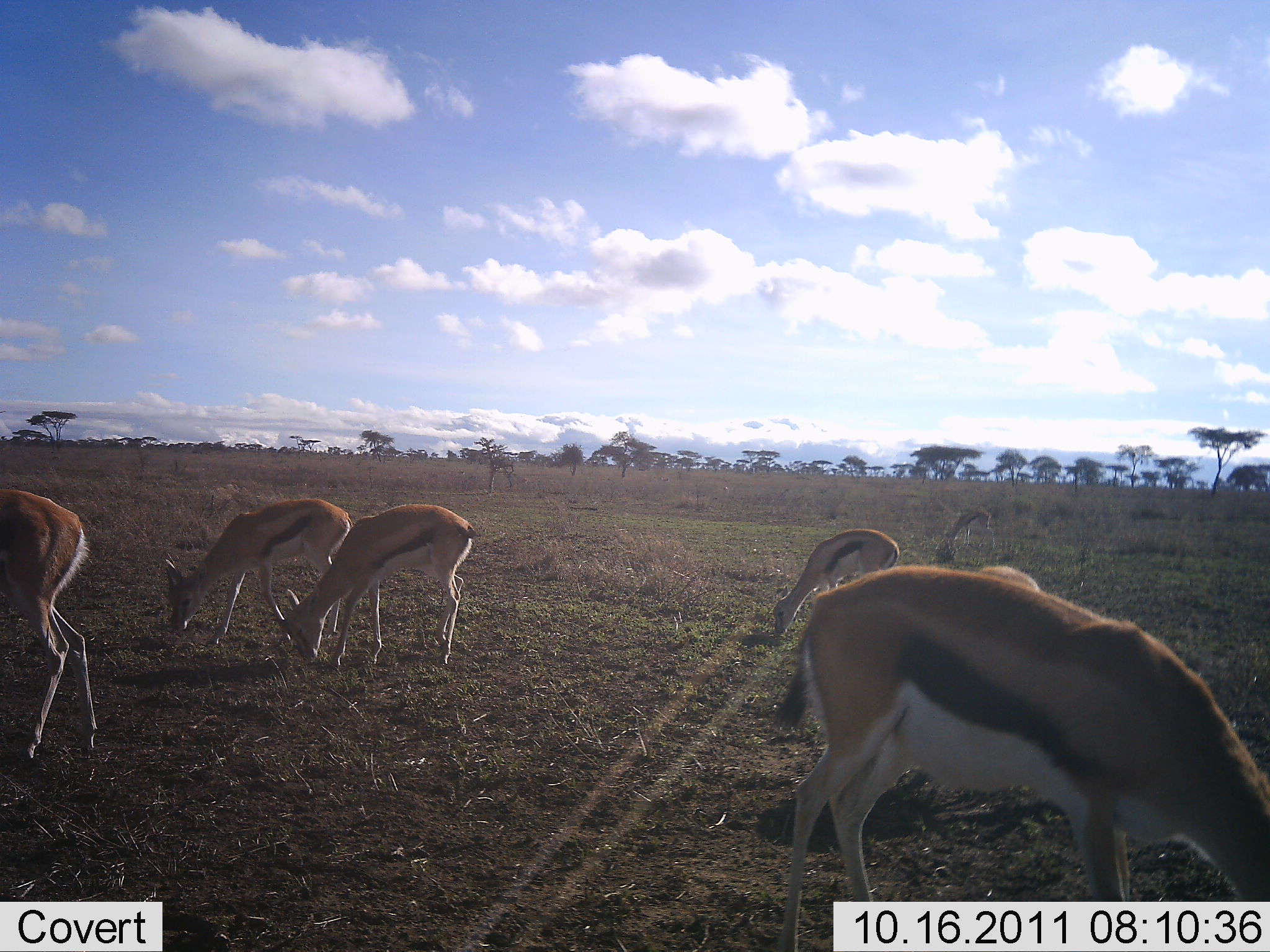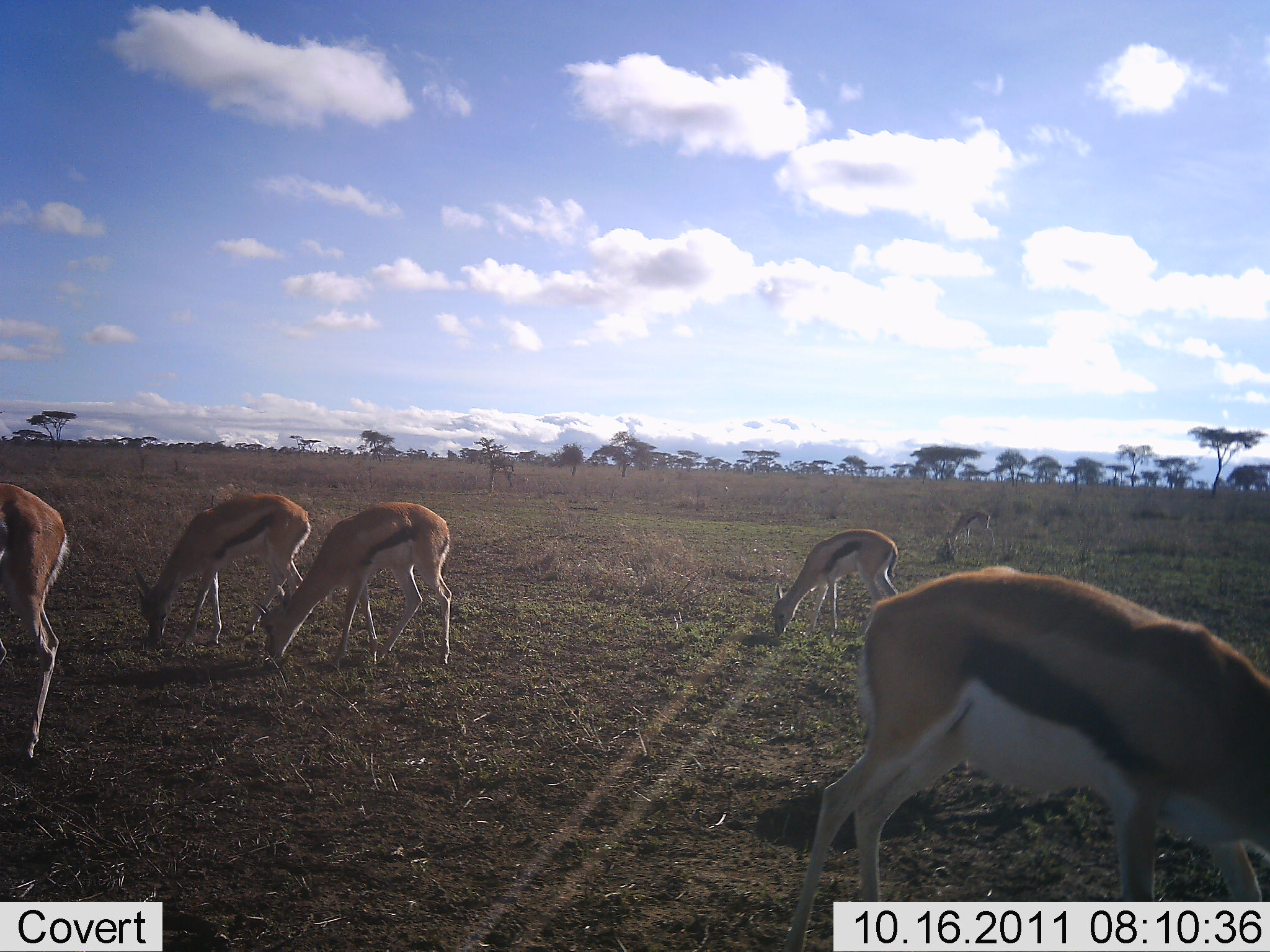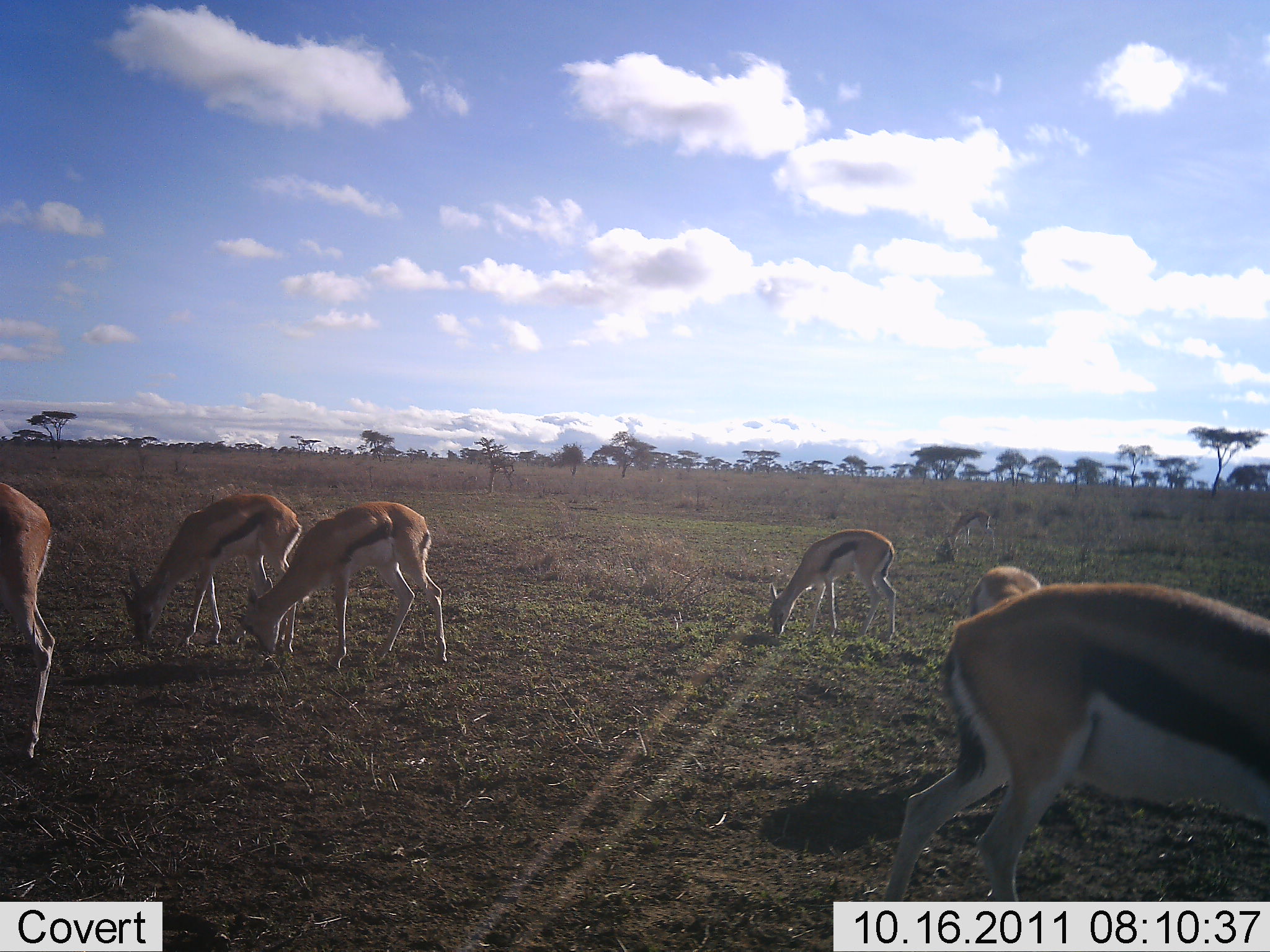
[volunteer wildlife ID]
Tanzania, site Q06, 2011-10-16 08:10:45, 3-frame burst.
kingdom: Animalia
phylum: Chordata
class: Mammalia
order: Artiodactyla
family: Bovidae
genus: Eudorcas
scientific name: Eudorcas thomsonii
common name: thomson's gazelle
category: gazellethomsons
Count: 6.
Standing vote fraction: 20%.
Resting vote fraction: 0%.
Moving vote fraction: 0%.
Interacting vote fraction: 0%.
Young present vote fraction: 10%.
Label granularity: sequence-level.